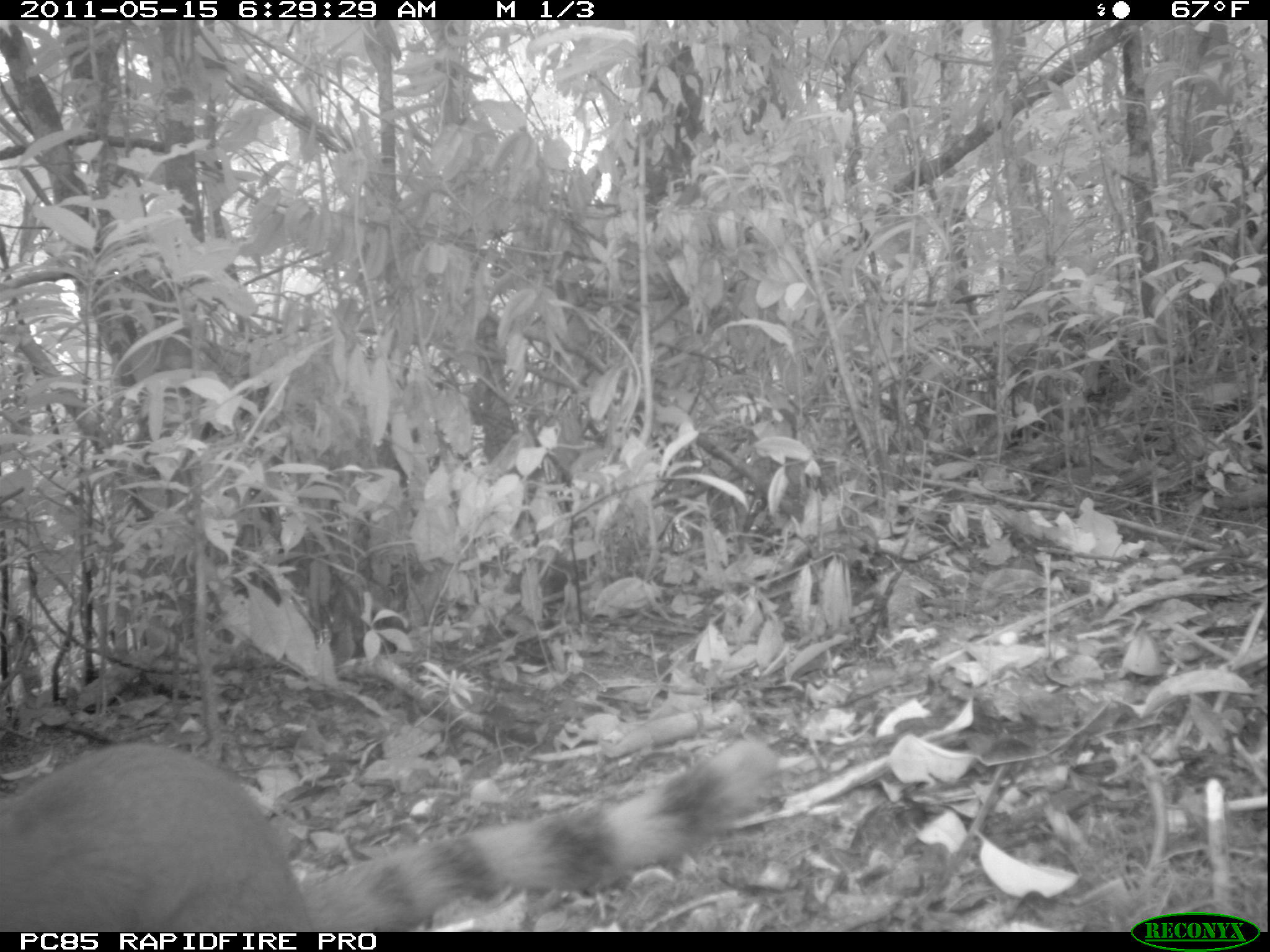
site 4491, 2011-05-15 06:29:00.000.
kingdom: Animalia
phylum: Chordata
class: Mammalia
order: Carnivora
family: Eupleridae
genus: Galidia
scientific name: Galidia elegans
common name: ring-tailed vontsira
Galidia elegans (ring-tailed vontsira), count 1.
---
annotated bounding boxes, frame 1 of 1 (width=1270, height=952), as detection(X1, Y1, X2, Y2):
galidia elegans: detection(0, 735, 782, 932)